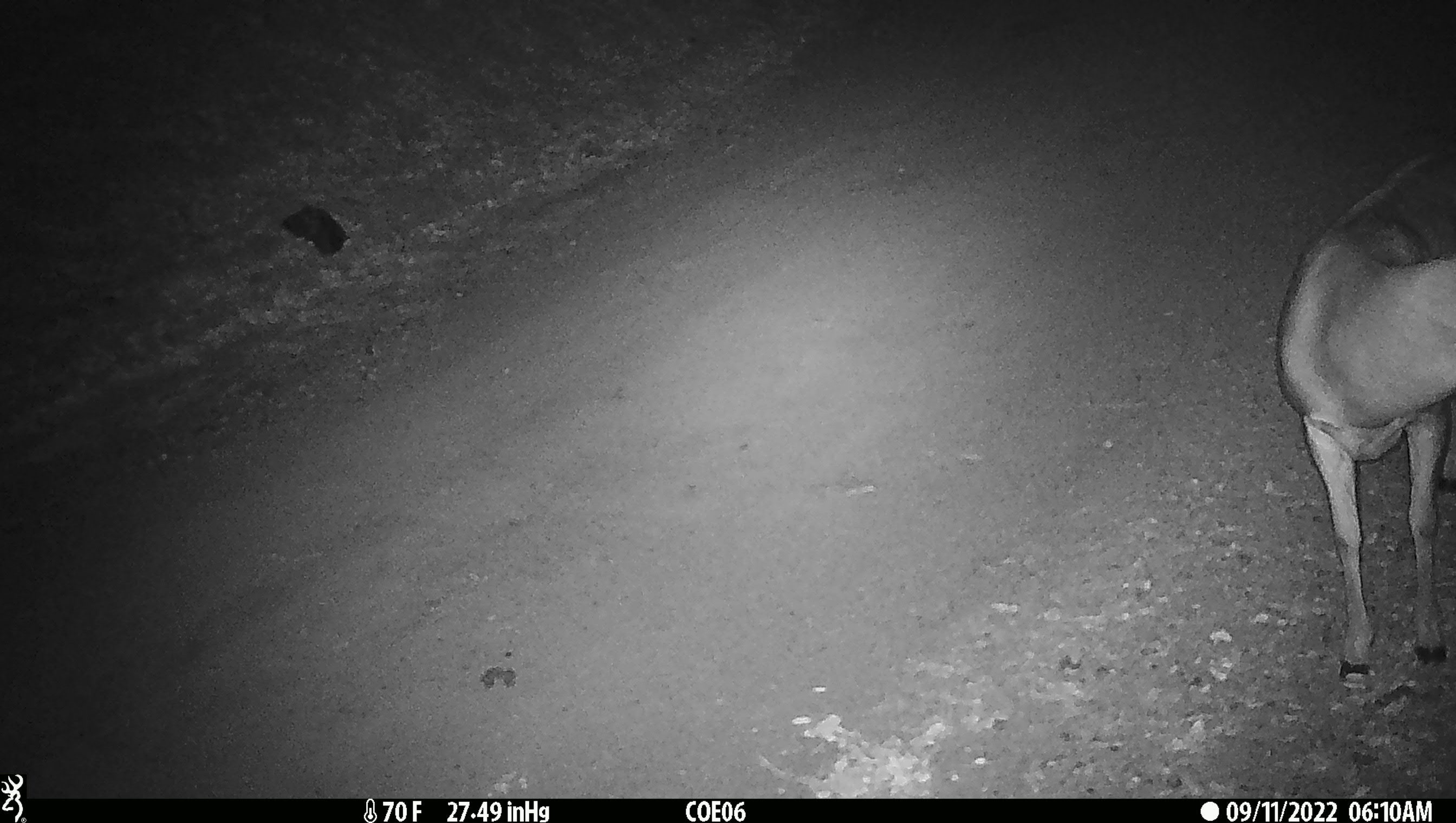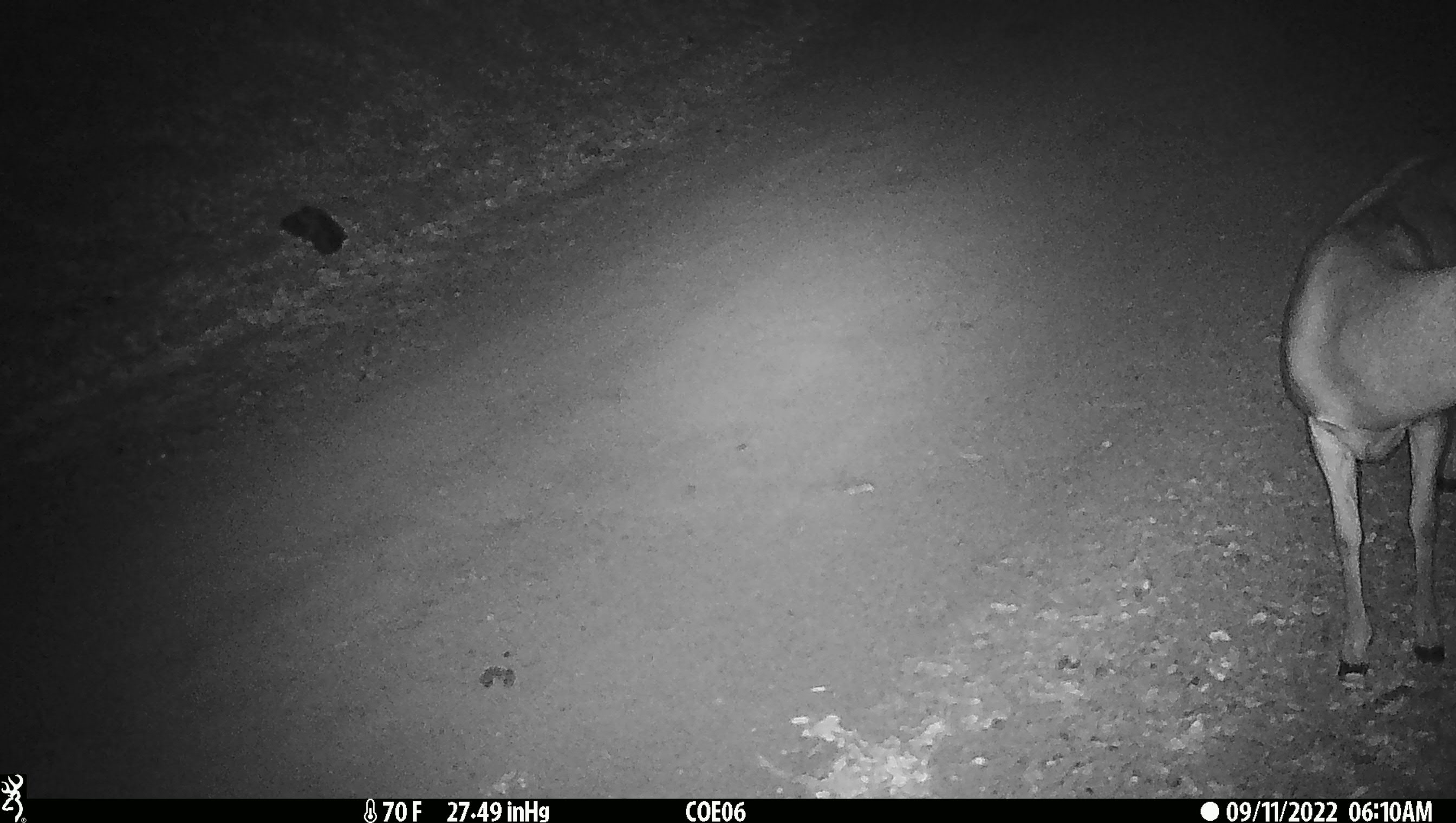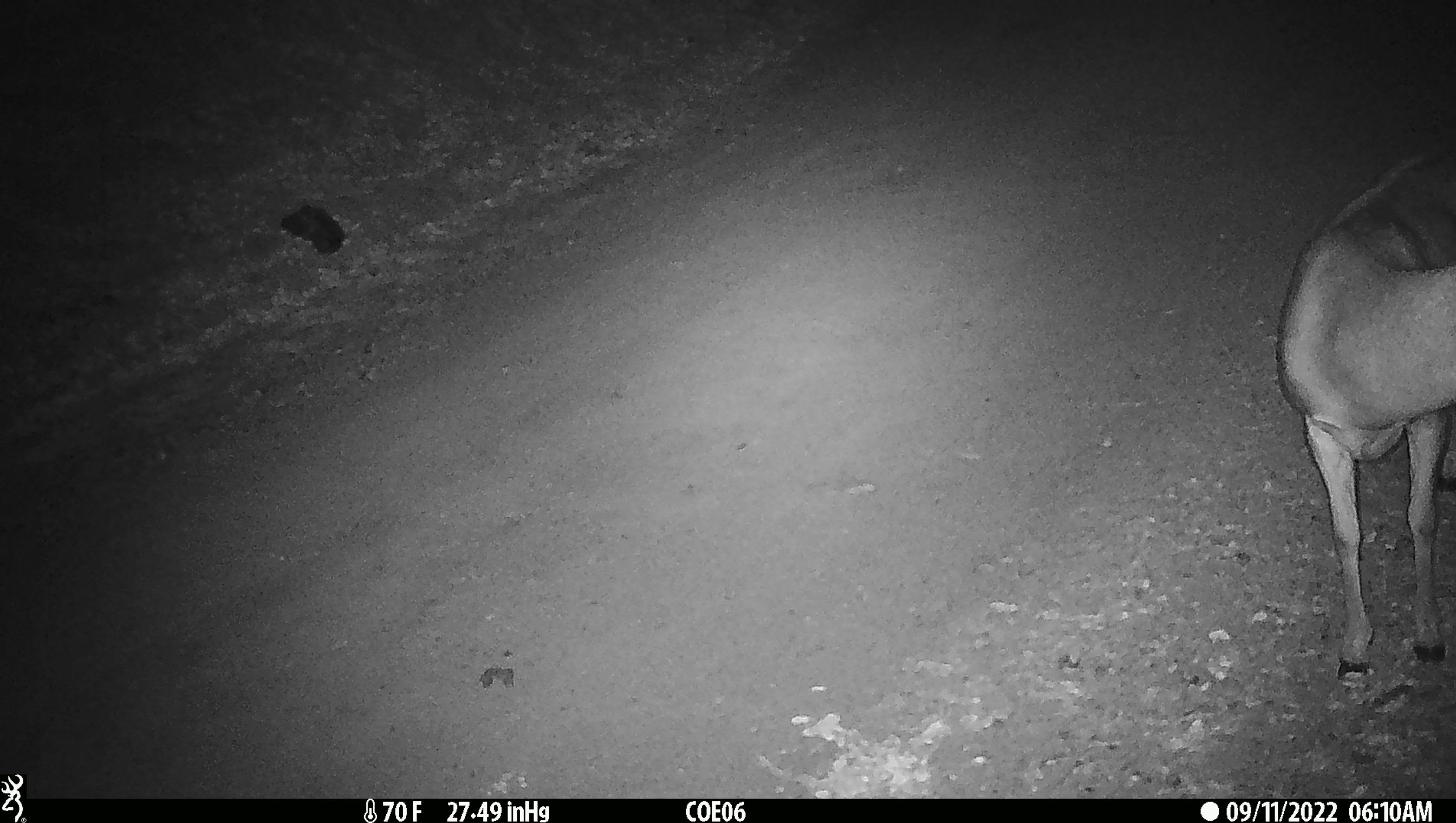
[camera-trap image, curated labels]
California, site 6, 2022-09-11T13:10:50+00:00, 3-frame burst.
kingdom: Animalia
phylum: Chordata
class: Mammalia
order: Artiodactyla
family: Cervidae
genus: Odocoileus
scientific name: Odocoileus hemionus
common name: mule deer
Mule deer (Odocoileus hemionus).